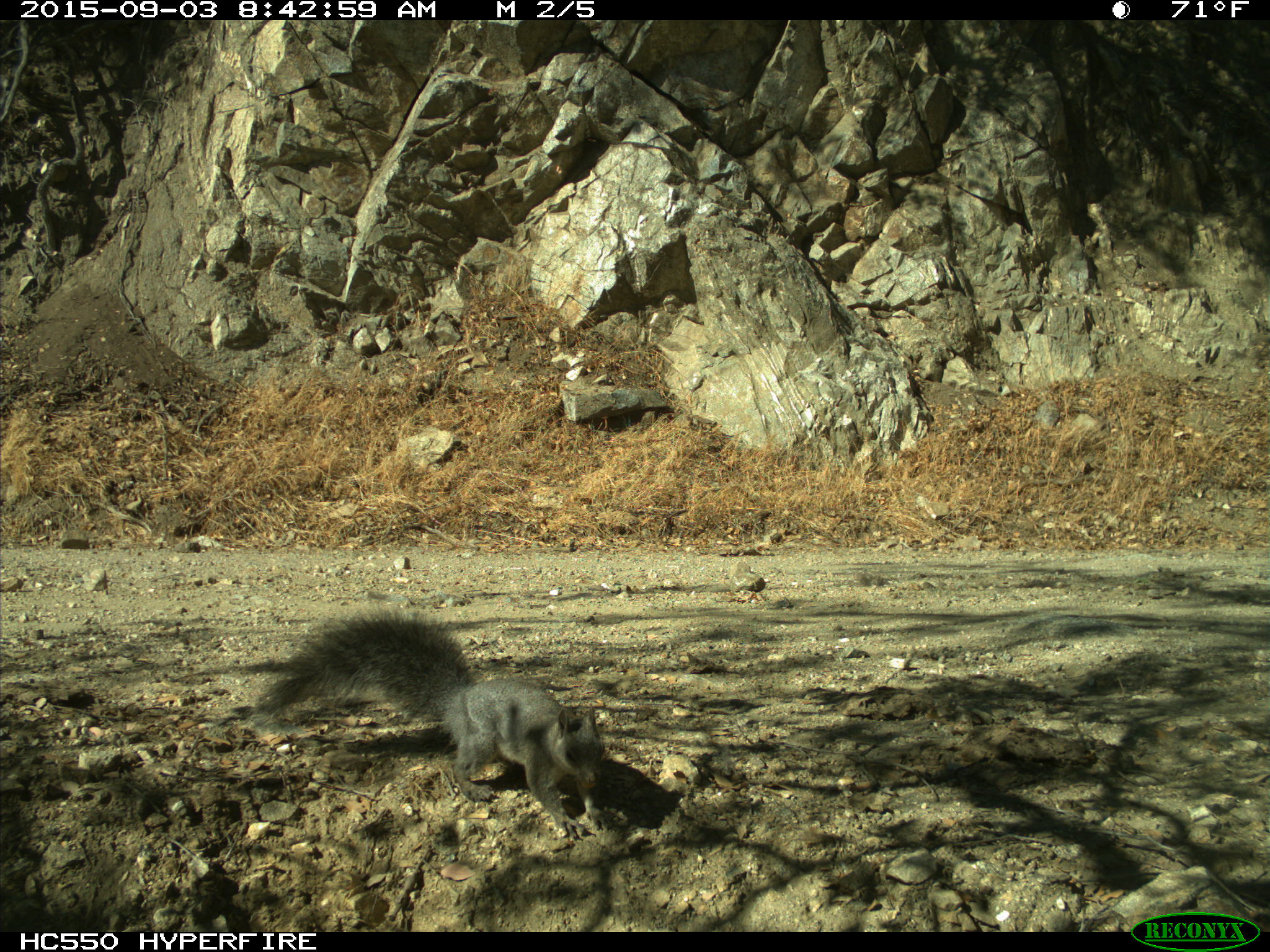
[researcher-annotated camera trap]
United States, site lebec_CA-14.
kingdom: Animalia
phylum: Chordata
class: Mammalia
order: Rodentia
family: Sciuridae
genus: Sciurus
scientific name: Sciurus carolinensis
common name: eastern gray squirrel